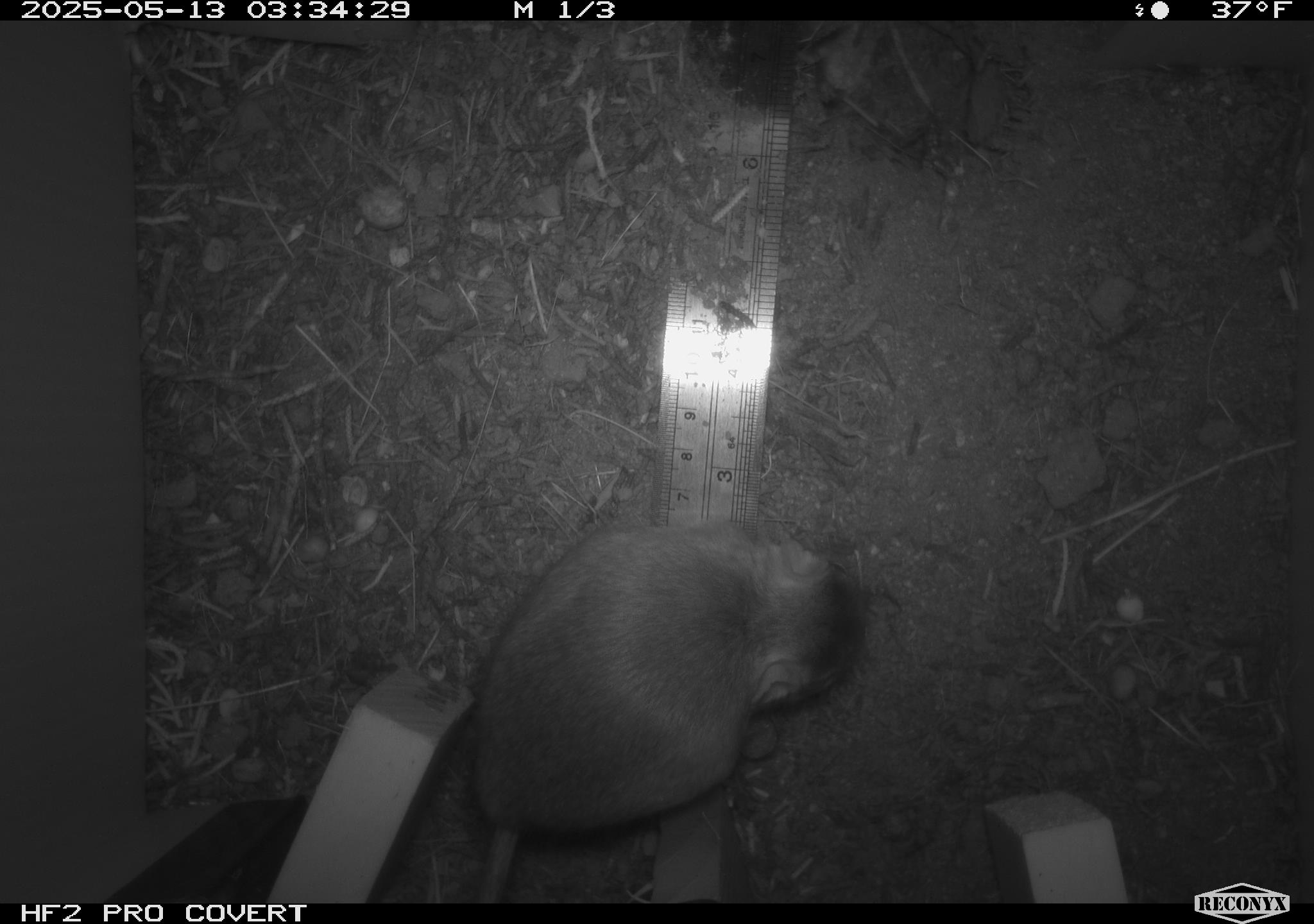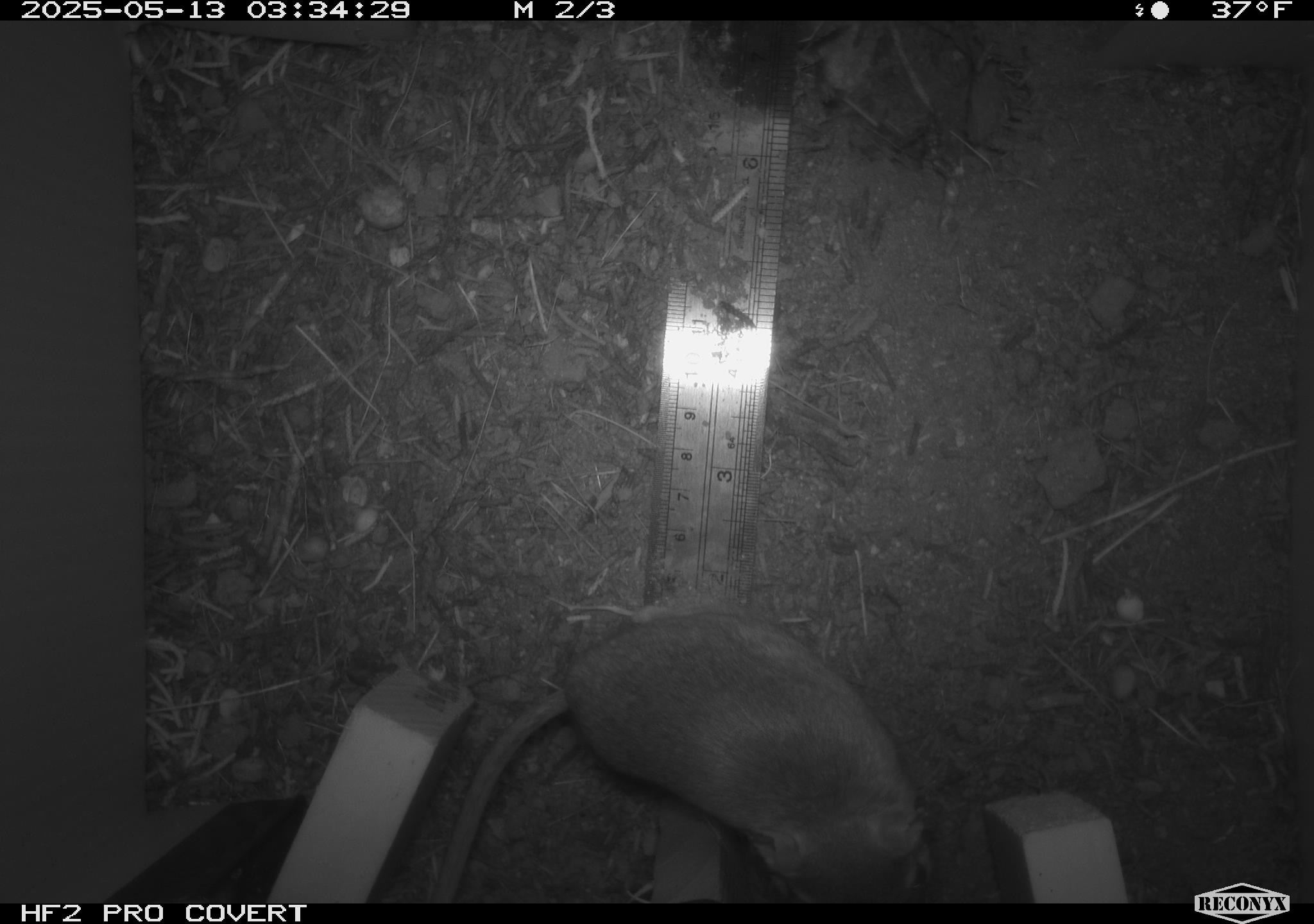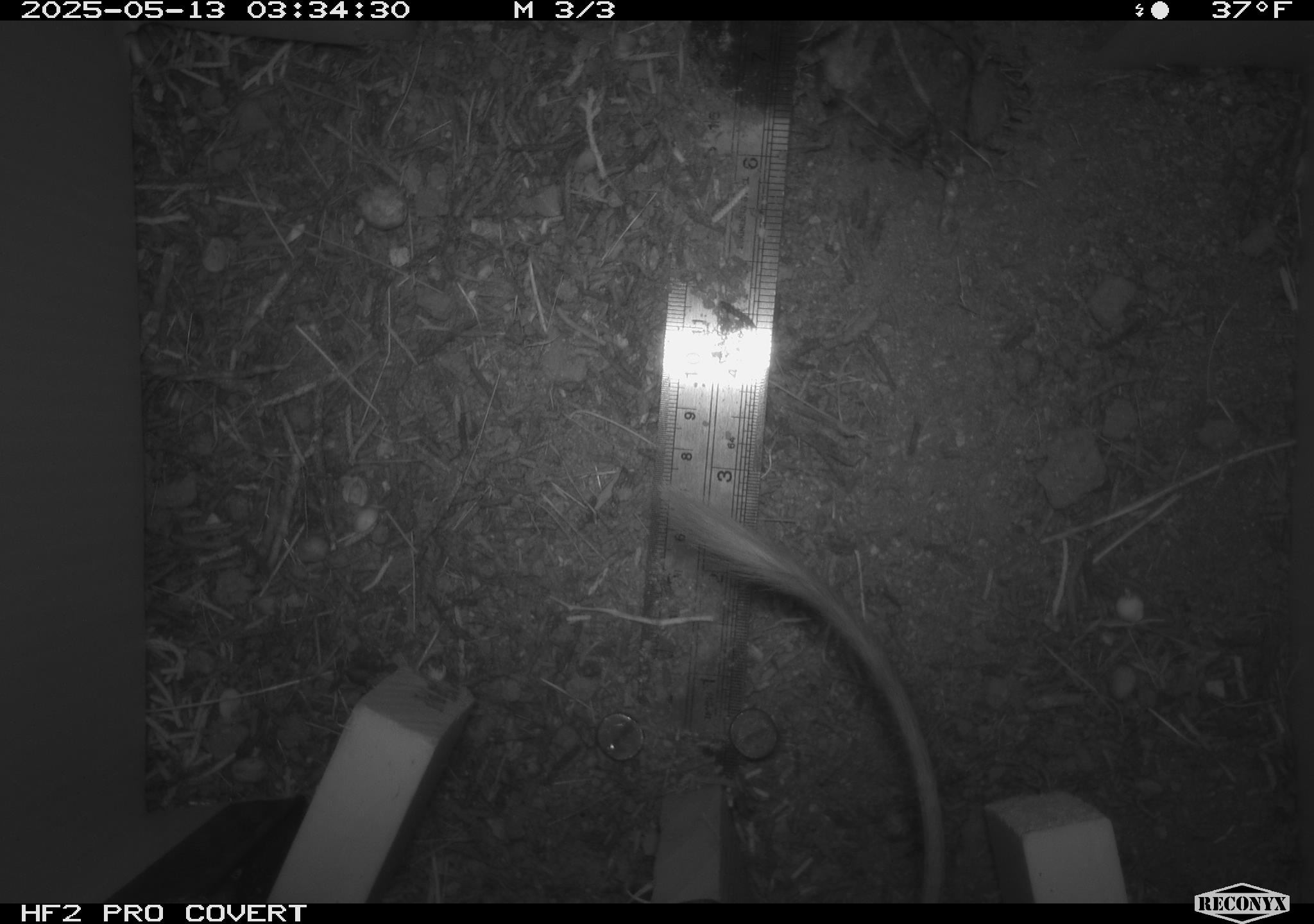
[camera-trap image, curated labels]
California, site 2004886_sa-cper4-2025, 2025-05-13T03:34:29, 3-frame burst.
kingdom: Animalia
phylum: Chordata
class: Mammalia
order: Rodentia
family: Heteromyidae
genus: Dipodomys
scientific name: Dipodomys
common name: kangaroo rats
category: dipodomys species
Dipodomys species (kangaroo rats) (Dipodomys).